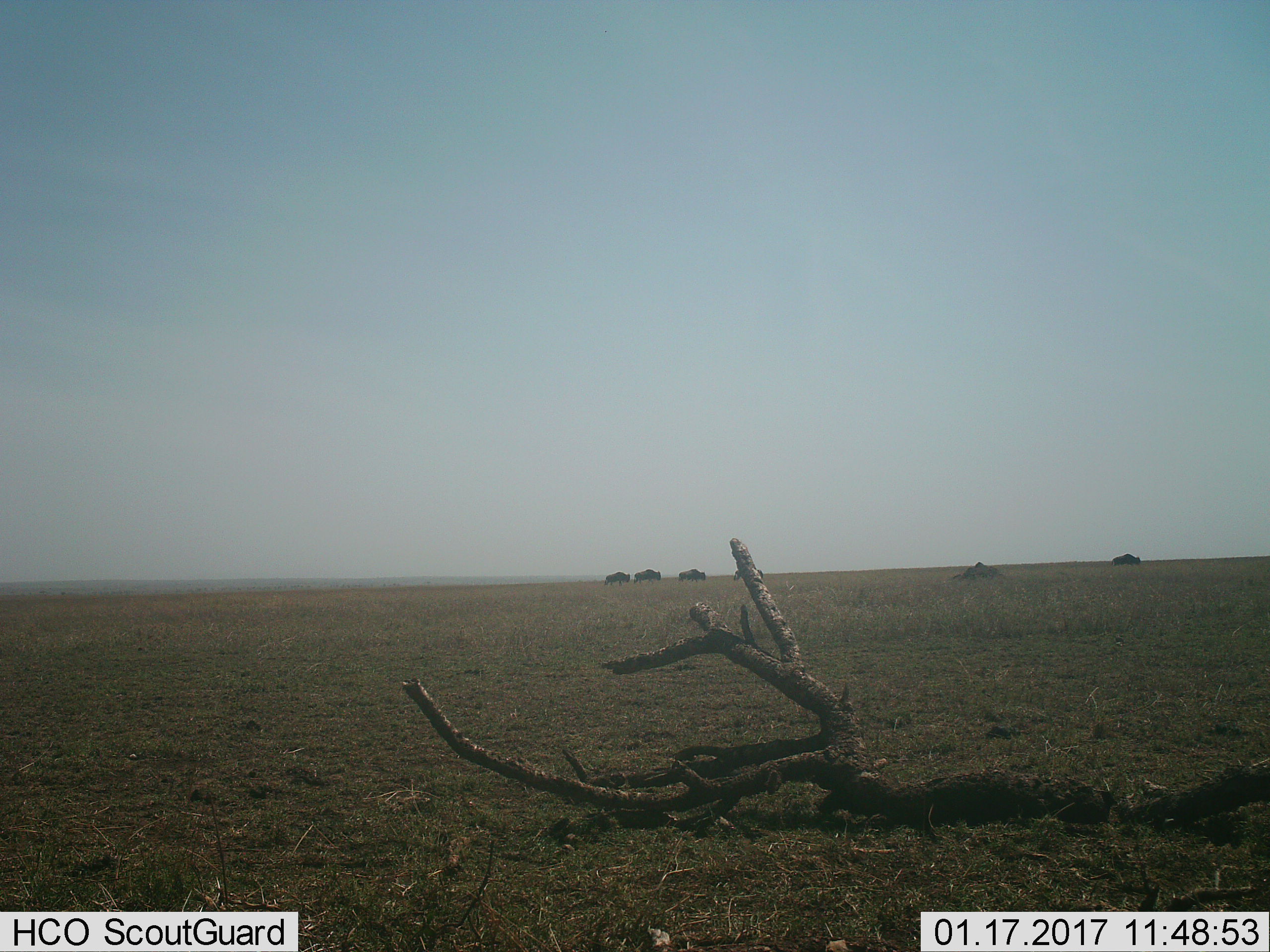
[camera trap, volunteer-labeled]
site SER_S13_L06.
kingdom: Animalia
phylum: Chordata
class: Mammalia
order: Artiodactyla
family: Bovidae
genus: Connochaetes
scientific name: Connochaetes taurinus taurinus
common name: blue wildebeest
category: wildebeestblue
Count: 5.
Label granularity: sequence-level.